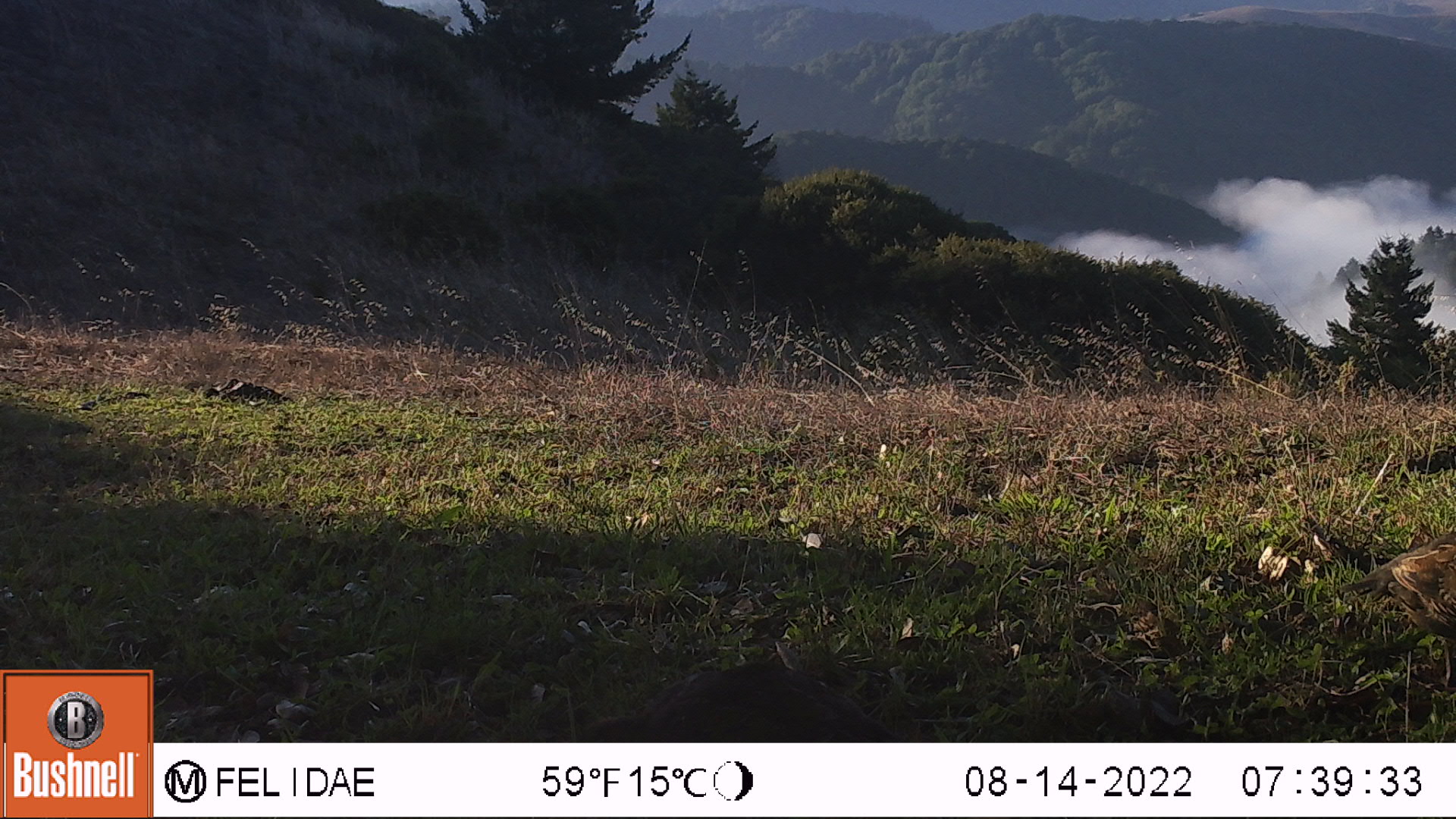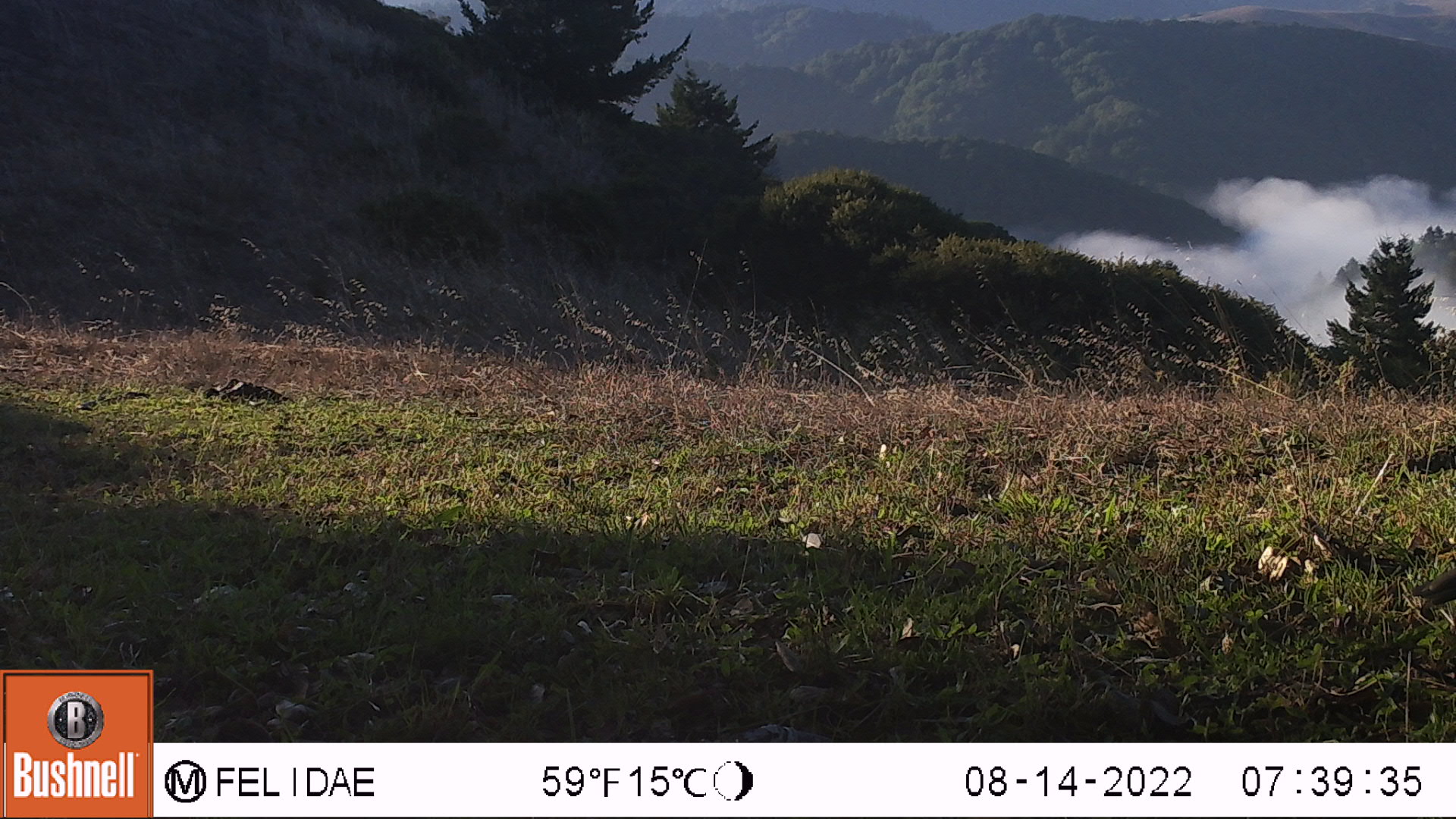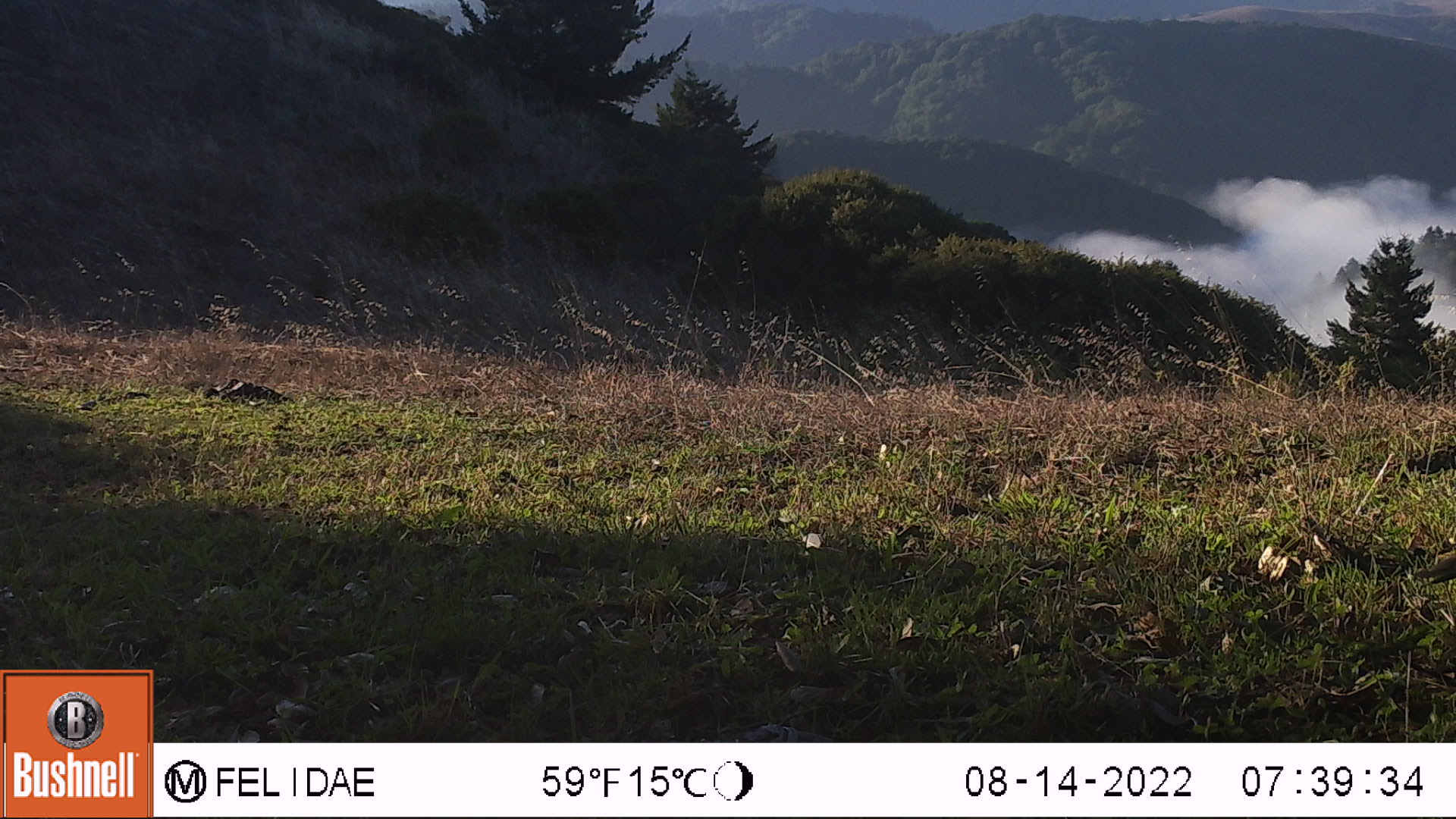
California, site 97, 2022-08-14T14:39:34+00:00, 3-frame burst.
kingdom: Animalia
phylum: Chordata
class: Aves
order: Galliformes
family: Odontophoridae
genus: Callipepla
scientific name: Callipepla californica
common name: california quail